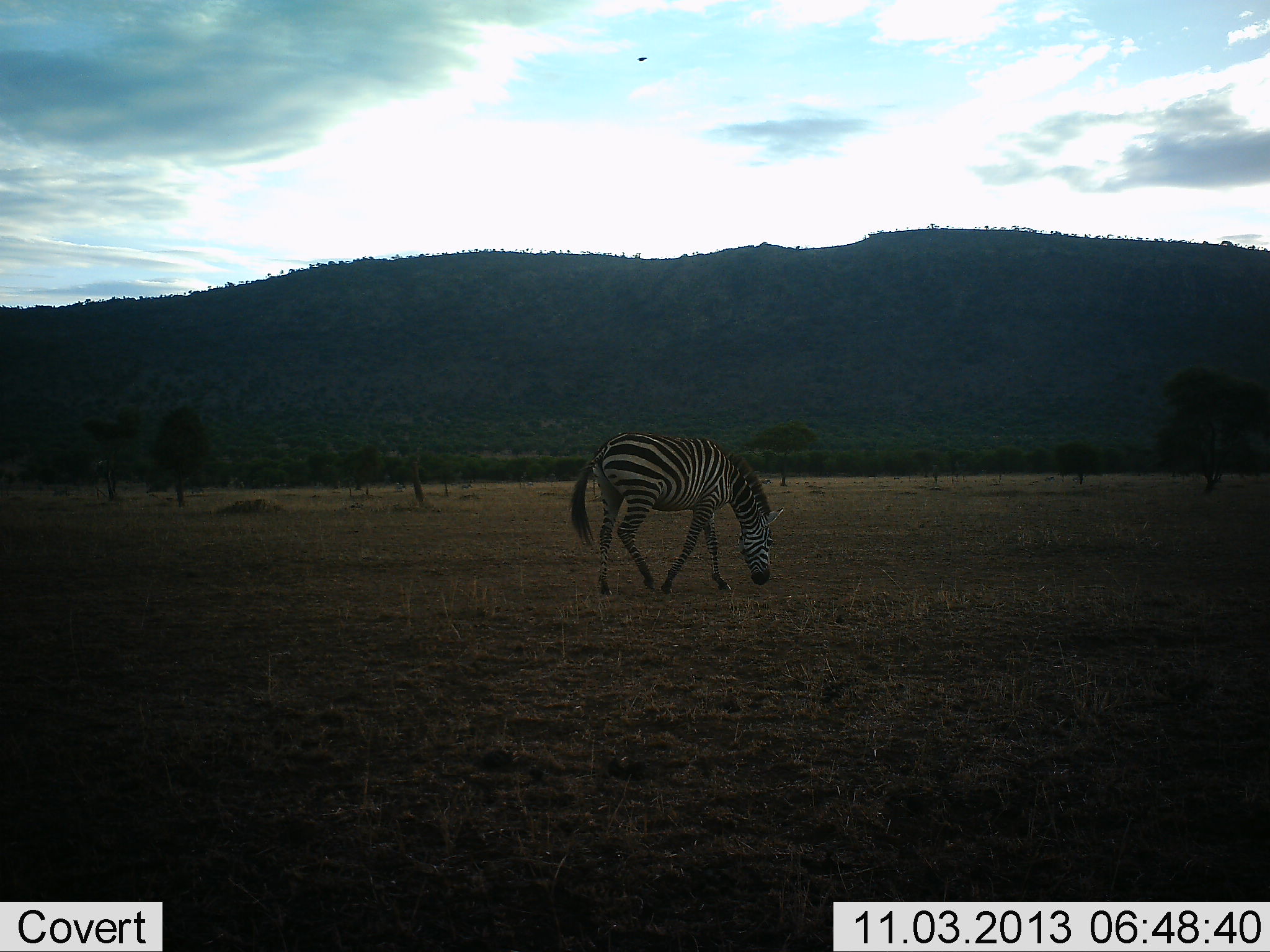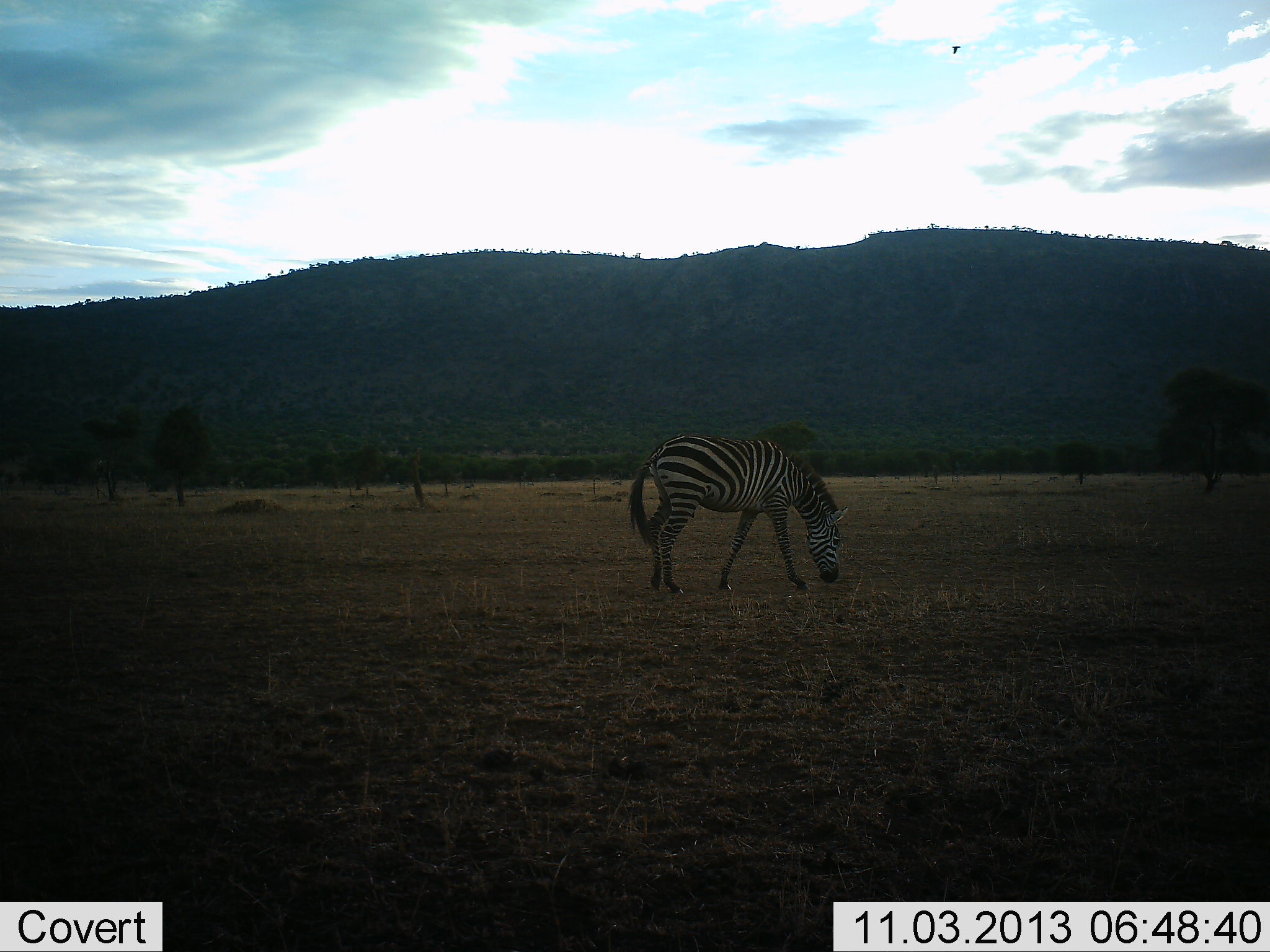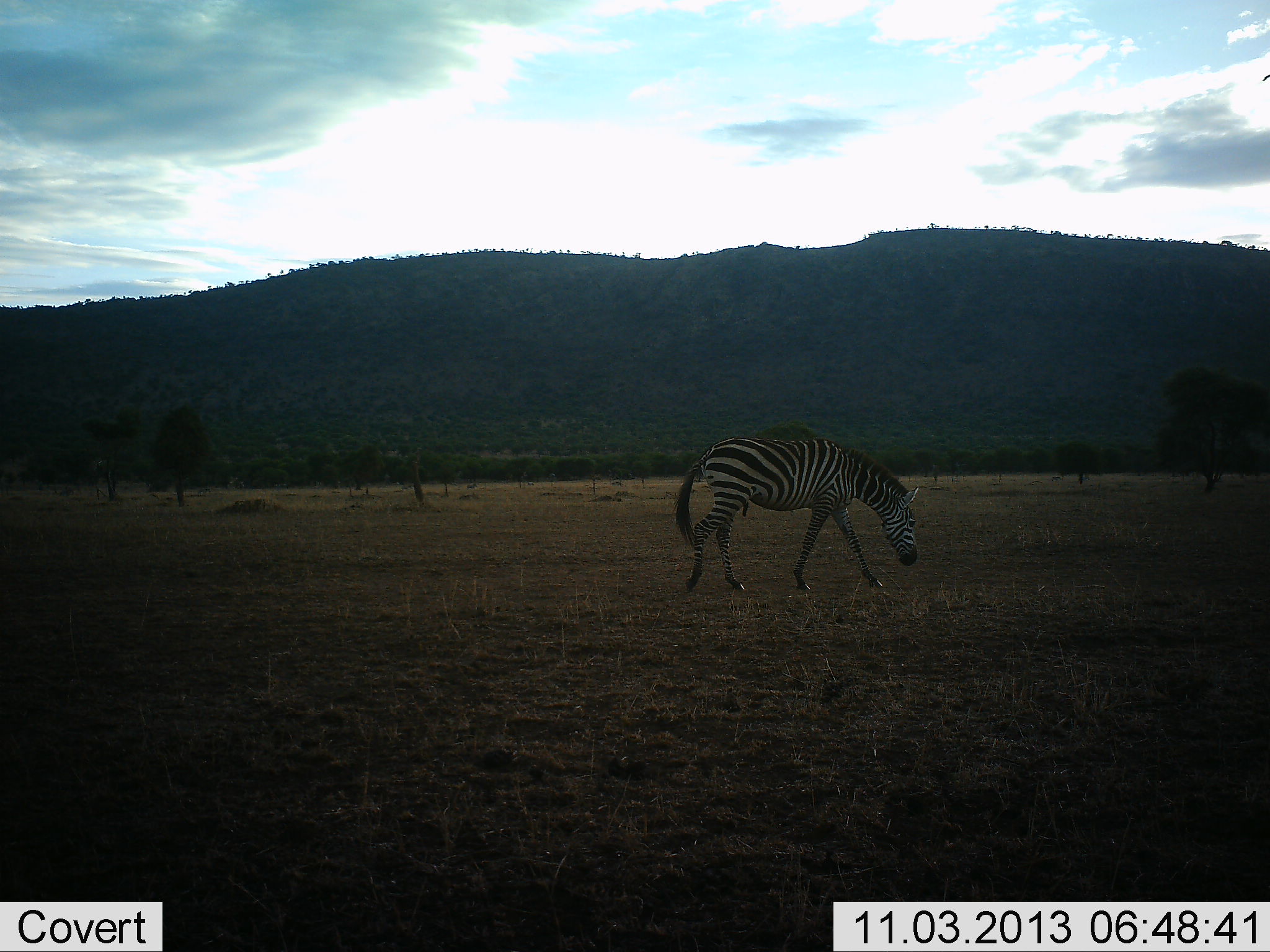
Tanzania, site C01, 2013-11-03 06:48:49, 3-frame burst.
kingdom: Animalia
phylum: Chordata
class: Mammalia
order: Perissodactyla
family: Equidae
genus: Equus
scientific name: Equus quagga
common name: plains zebra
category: zebra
Zebra (plains zebra) (Equus quagga), count 1. Behavior (volunteer vote fractions): standing 17%, resting 0%, moving 33%, interacting 0%. Young present (vote fraction): 0%. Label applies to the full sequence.